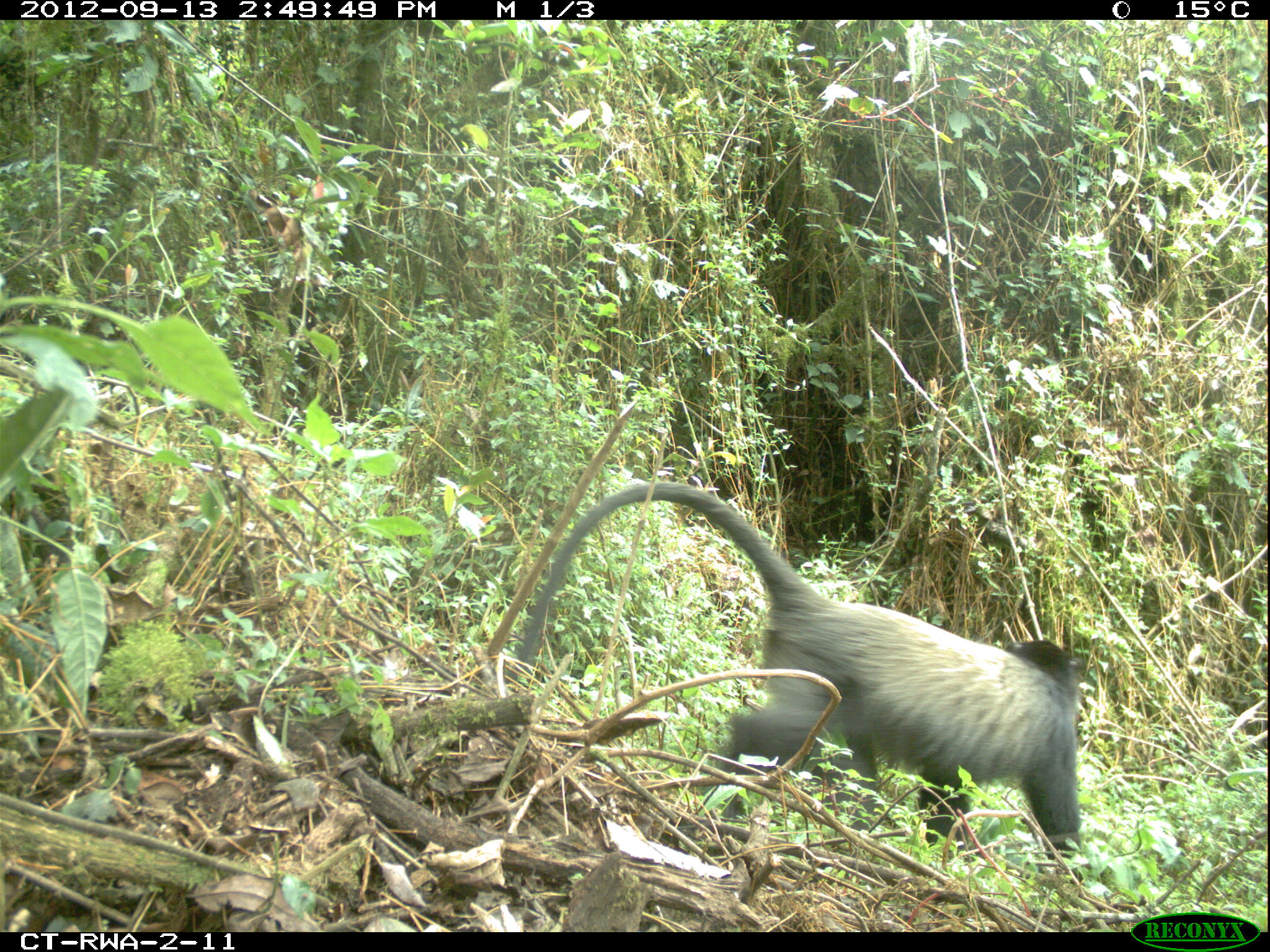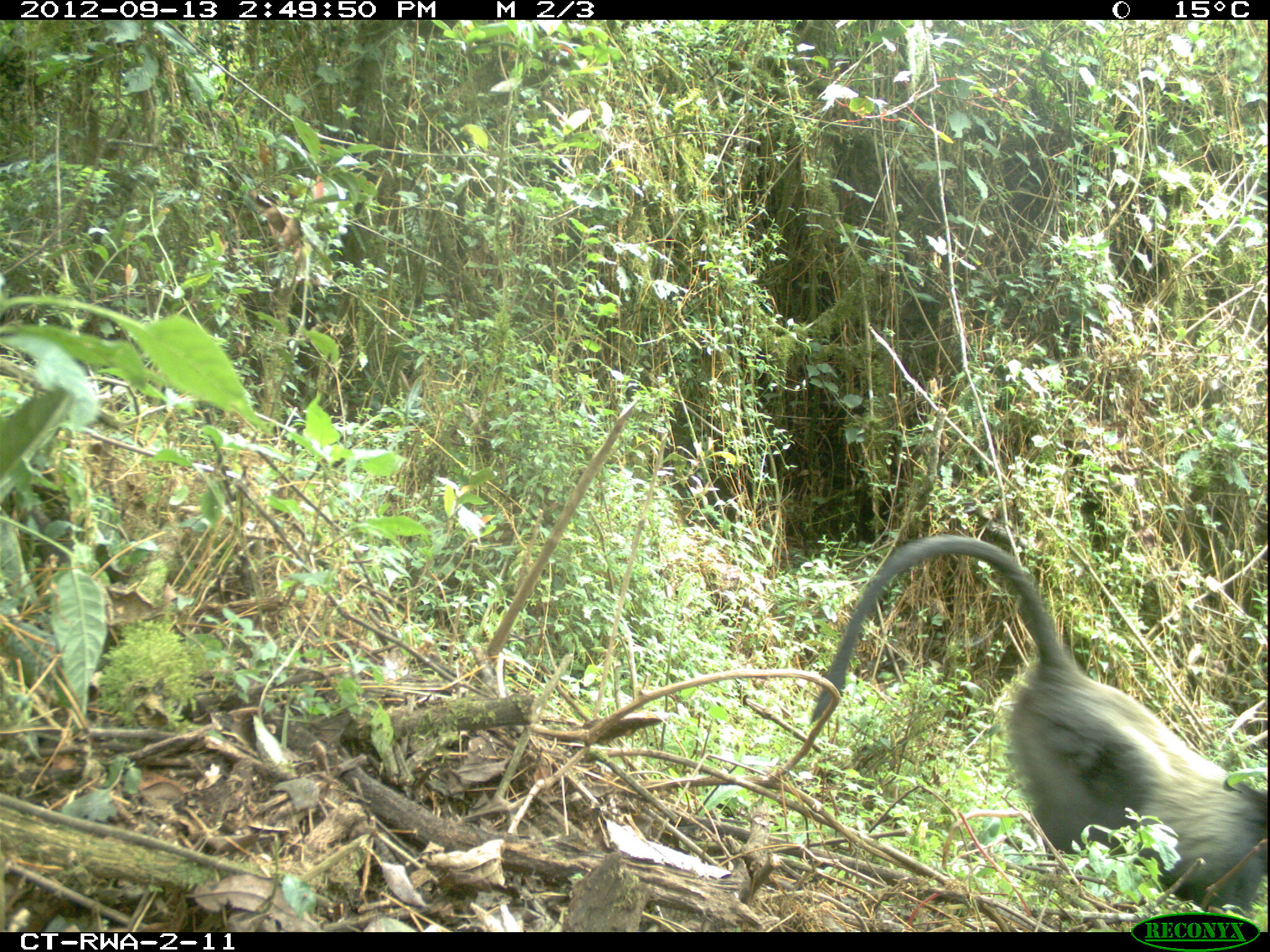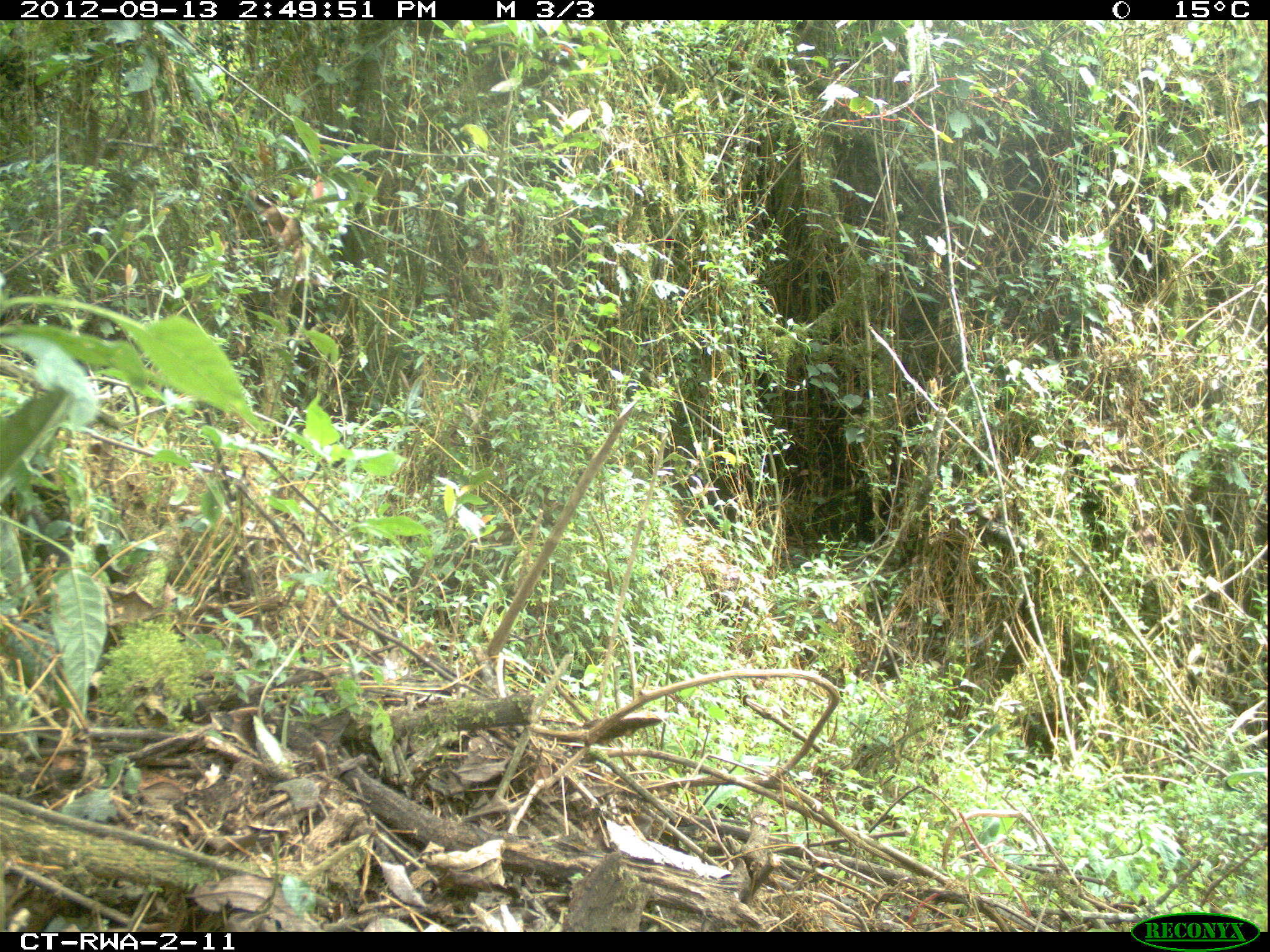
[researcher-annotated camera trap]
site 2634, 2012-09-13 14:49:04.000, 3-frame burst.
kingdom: Animalia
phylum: Chordata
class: Mammalia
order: Primates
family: Cercopithecidae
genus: Cercopithecus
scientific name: Cercopithecus mitis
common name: blue monkey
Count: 1.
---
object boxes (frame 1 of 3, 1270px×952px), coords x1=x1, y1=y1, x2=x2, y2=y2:
cercopithecus mitis: x1=506, y1=481, x2=1084, y2=883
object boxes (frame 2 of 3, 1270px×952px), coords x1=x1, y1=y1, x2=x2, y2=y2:
cercopithecus mitis: x1=810, y1=532, x2=1268, y2=918